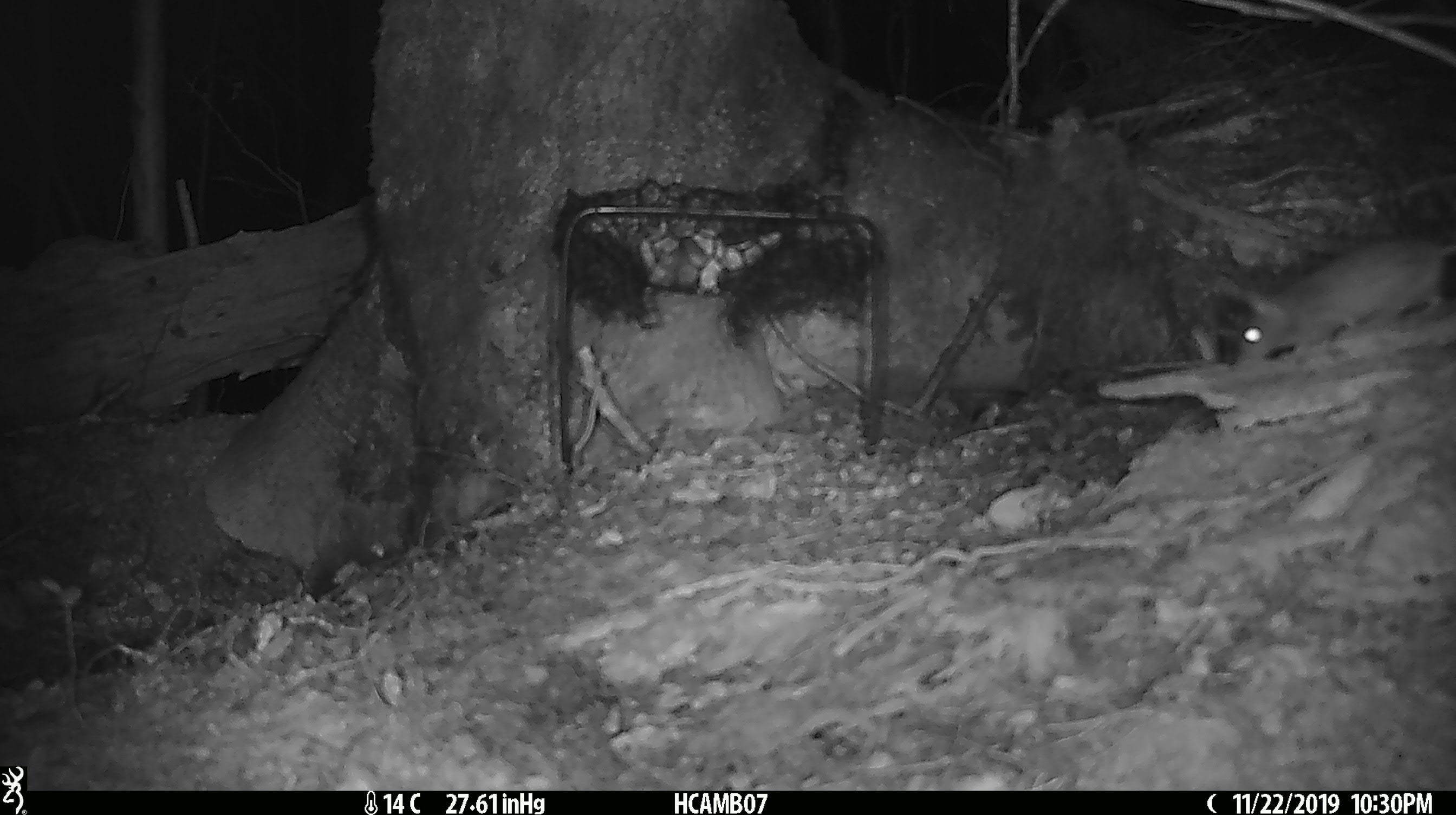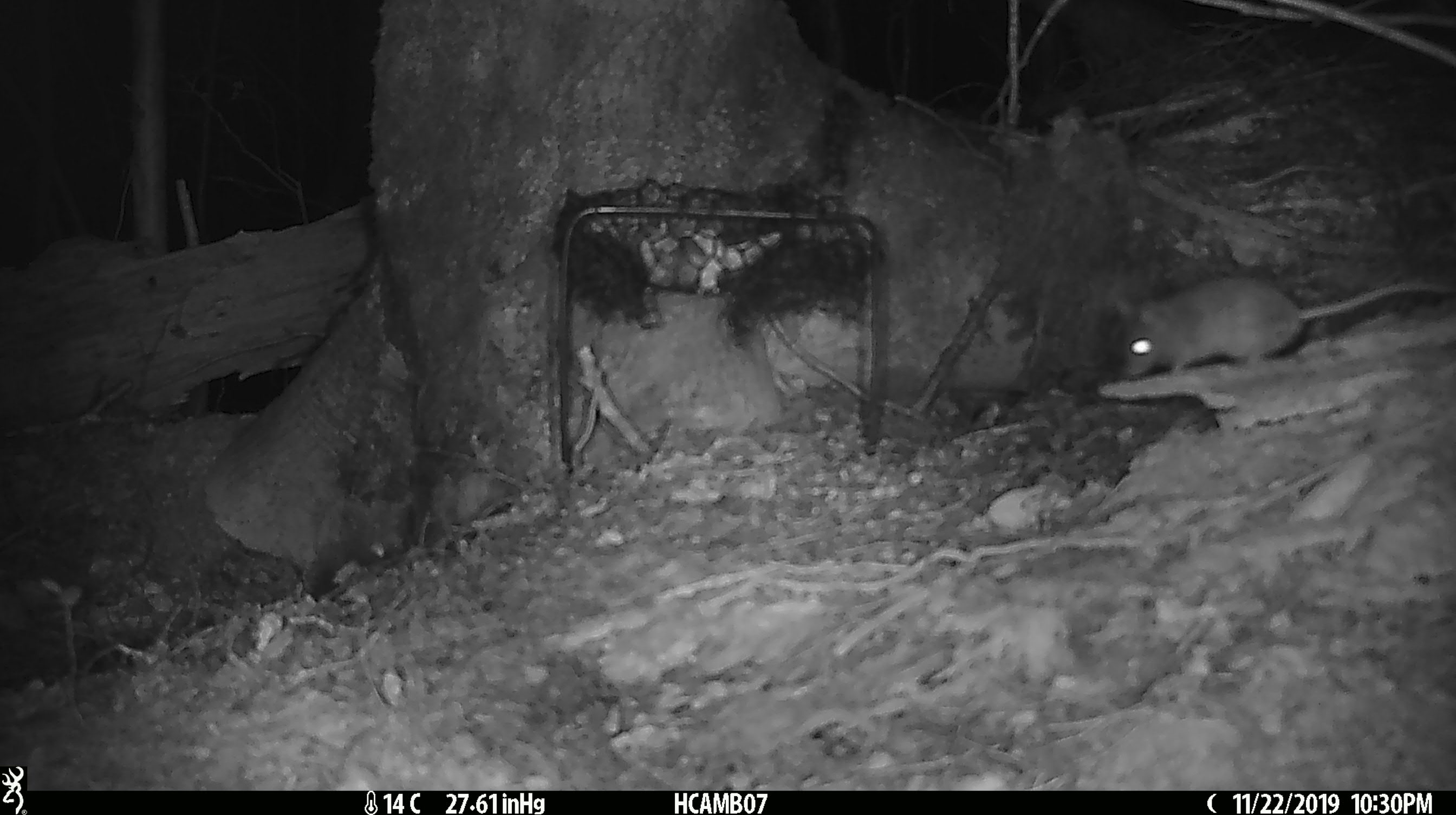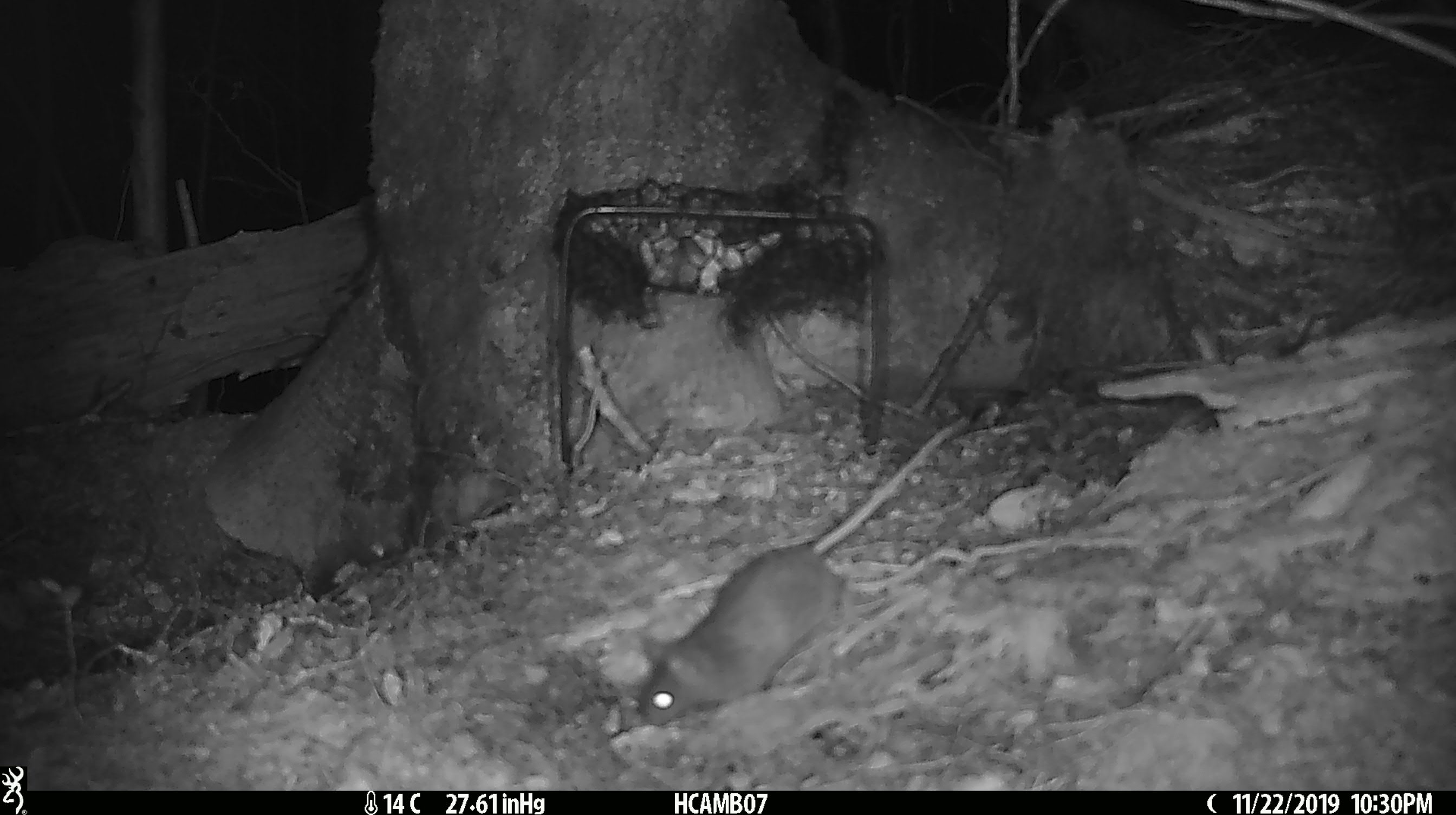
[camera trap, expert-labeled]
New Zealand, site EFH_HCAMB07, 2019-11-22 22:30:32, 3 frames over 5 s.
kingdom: Animalia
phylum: Chordata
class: Mammalia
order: Rodentia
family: Muridae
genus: Mus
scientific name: Mus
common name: mouse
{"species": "mouse (Mus)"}